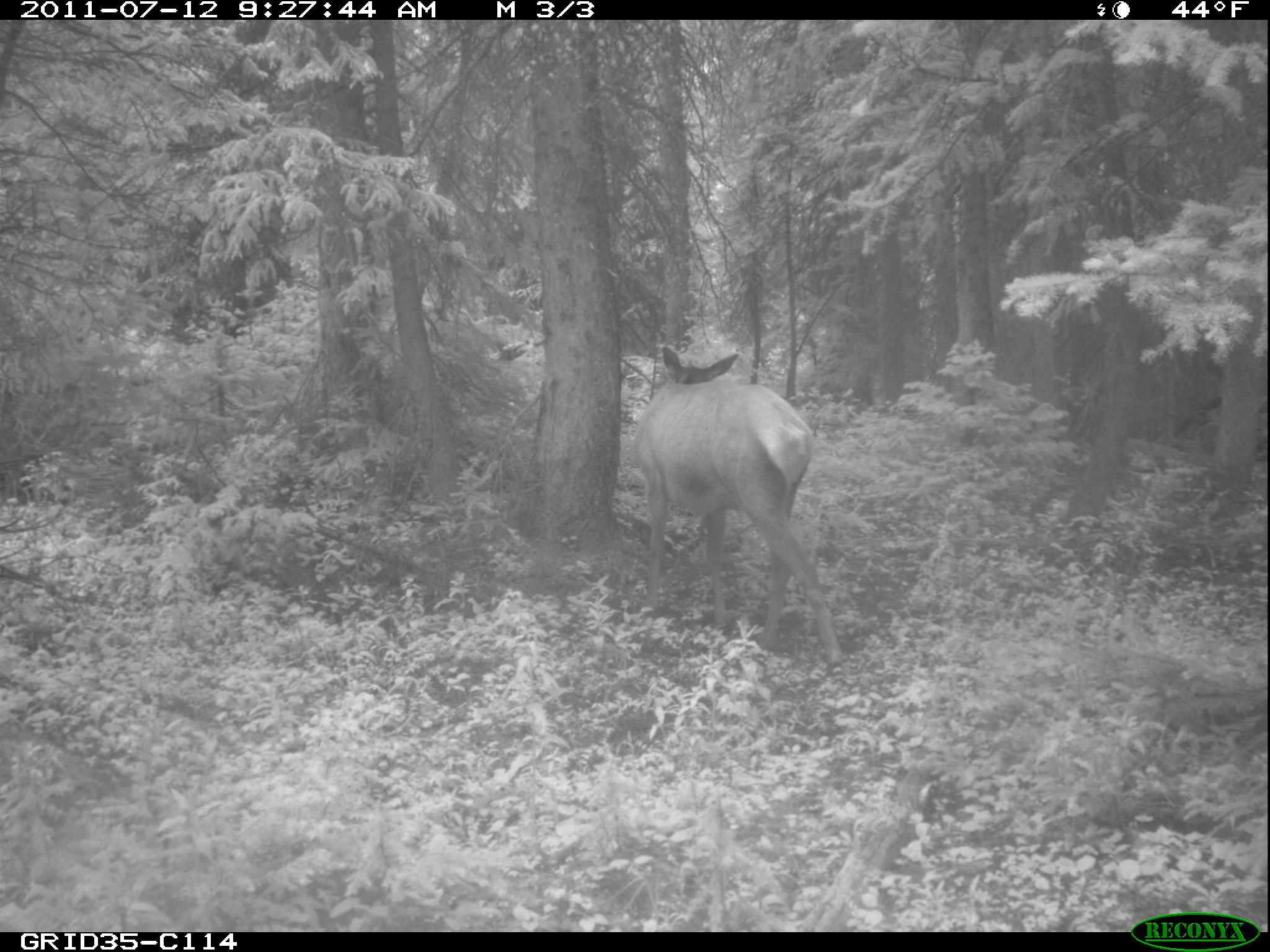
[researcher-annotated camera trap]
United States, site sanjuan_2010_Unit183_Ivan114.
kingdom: Animalia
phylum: Chordata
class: Mammalia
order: Artiodactyla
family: Cervidae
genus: Cervus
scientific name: Cervus elaphus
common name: red deer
Cervus elaphus (red deer).